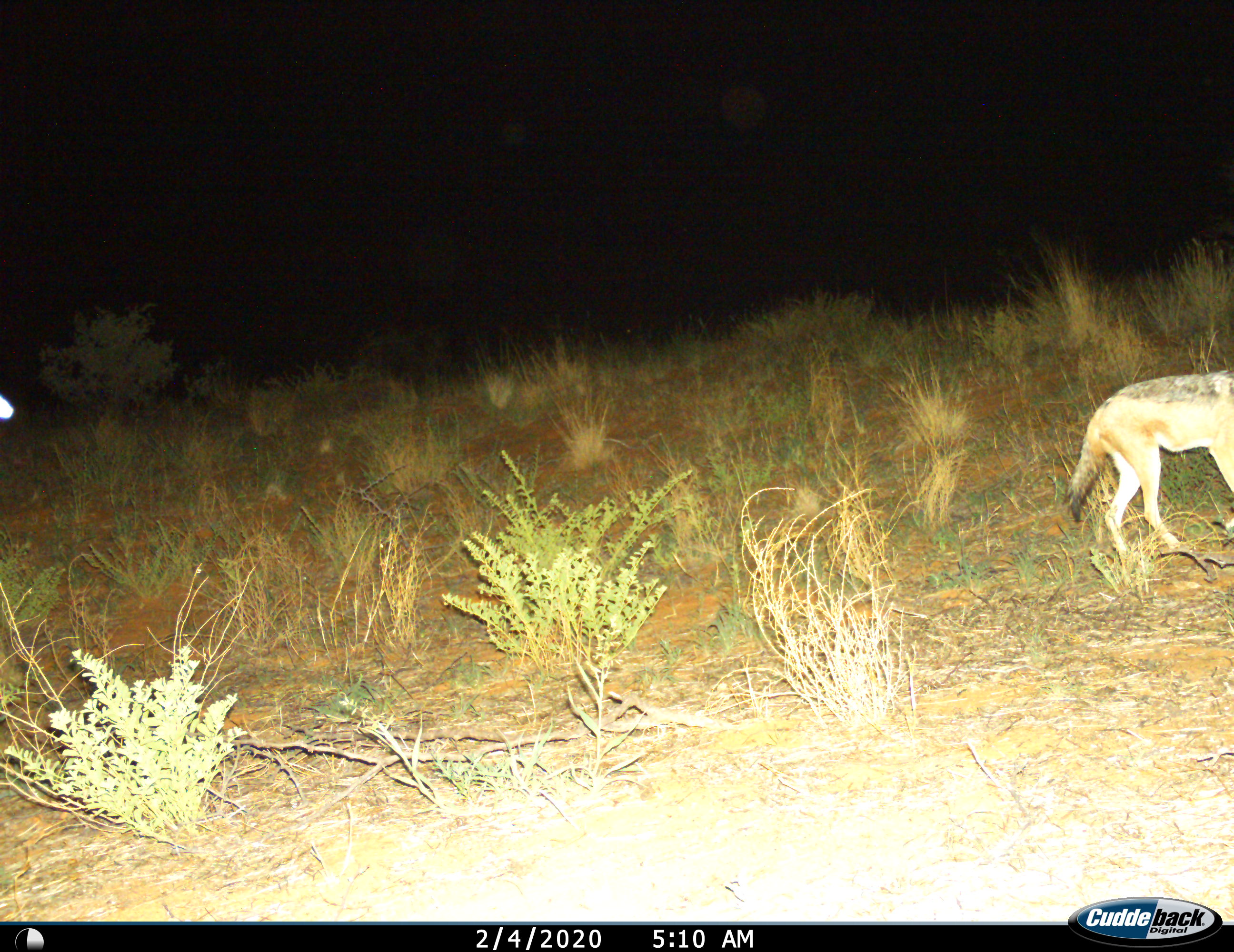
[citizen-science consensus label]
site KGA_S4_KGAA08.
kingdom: Animalia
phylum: Chordata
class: Mammalia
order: Carnivora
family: Canidae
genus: Lupulella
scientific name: Lupulella mesomelas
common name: black-backed jackal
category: jackalblackbacked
Jackalblackbacked (black-backed jackal) (Lupulella mesomelas), count 1. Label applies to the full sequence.